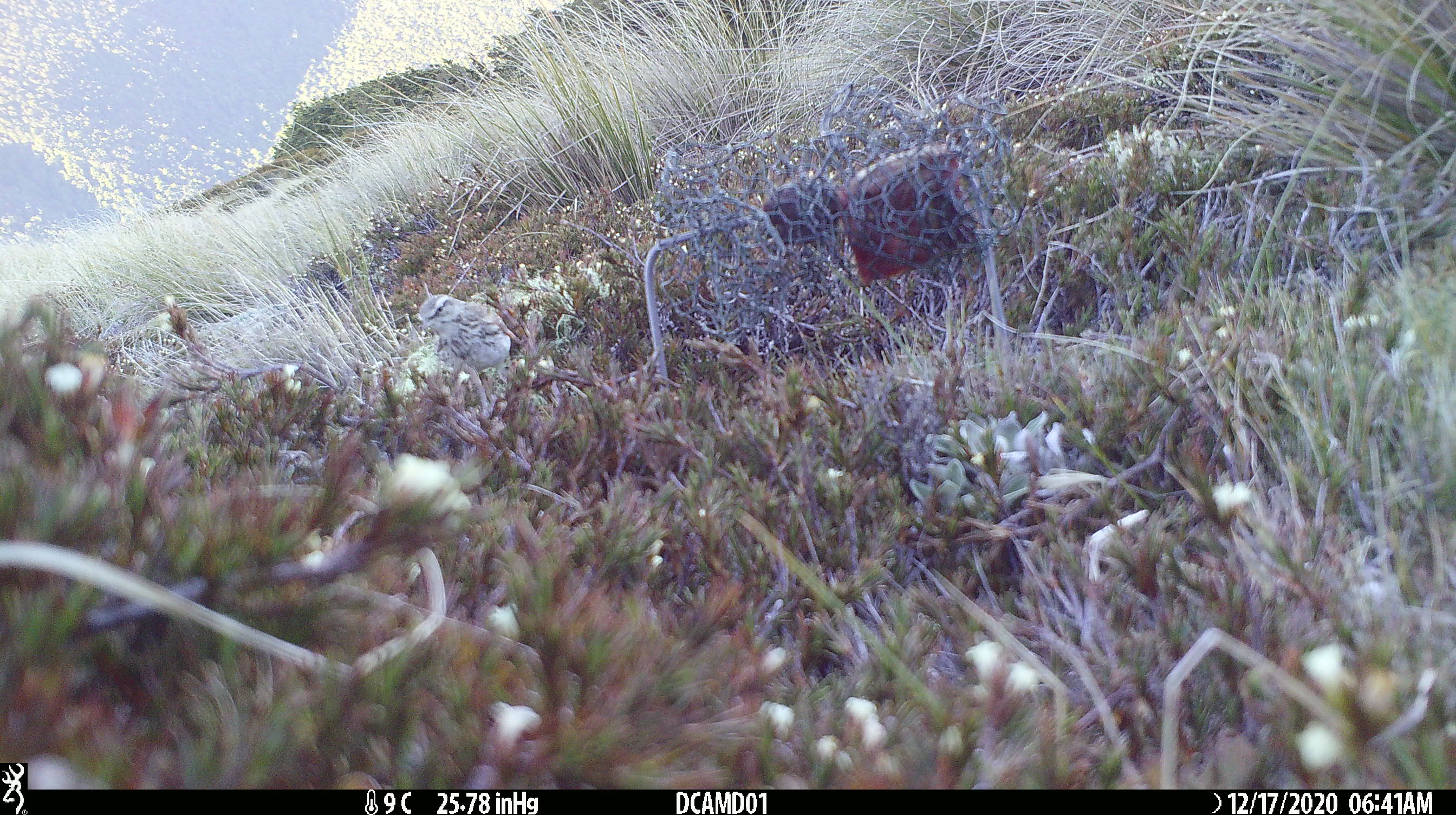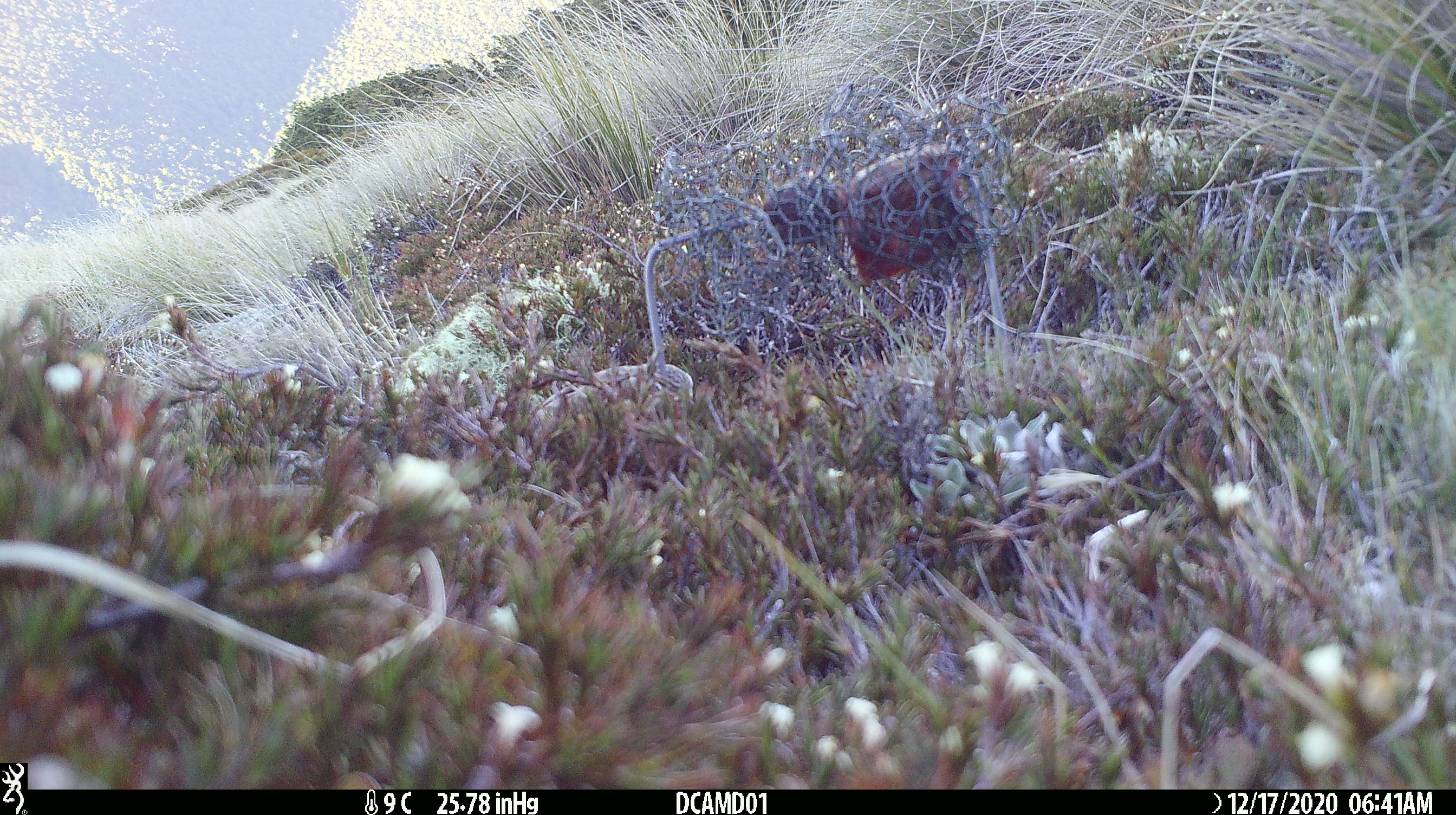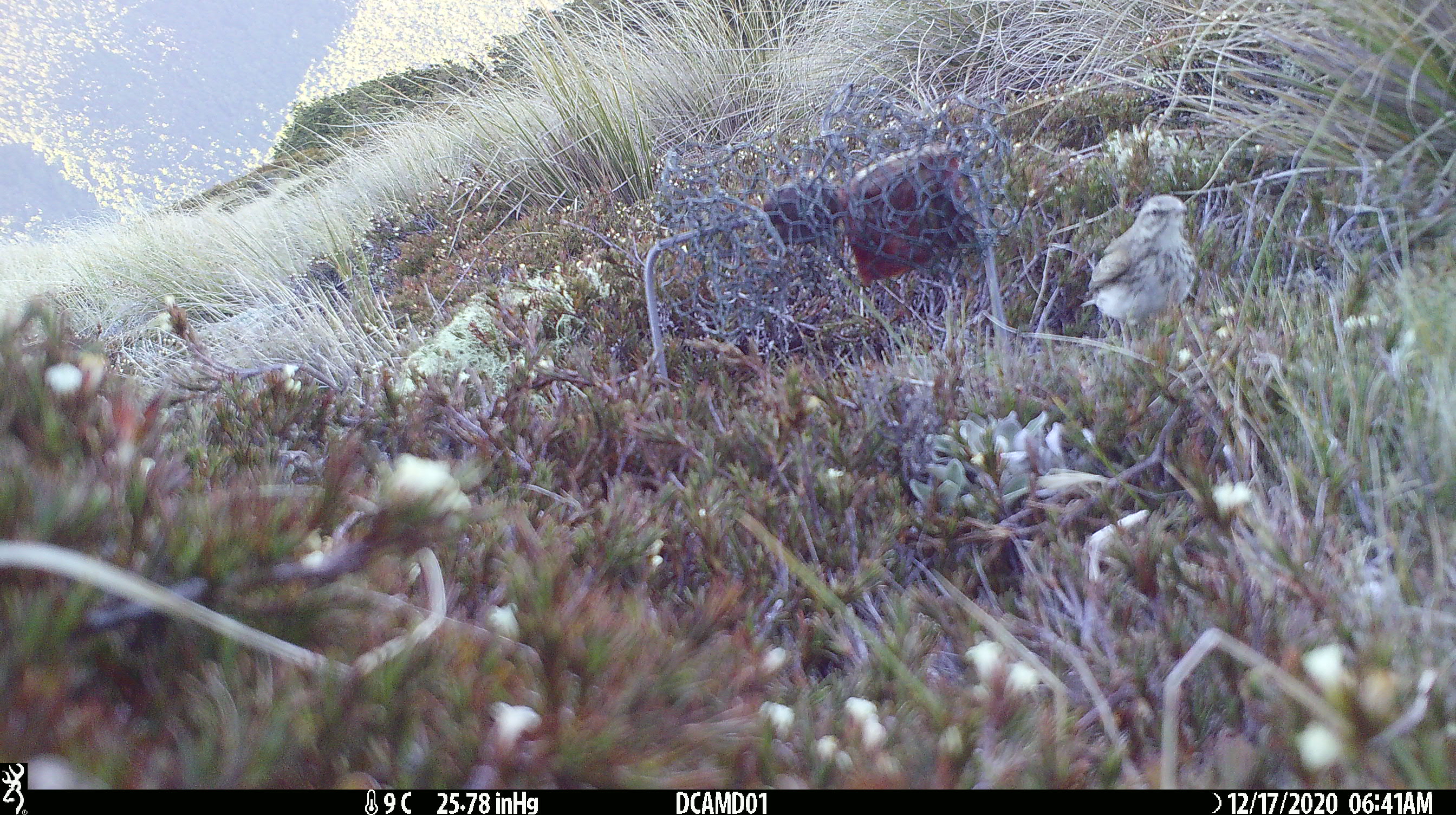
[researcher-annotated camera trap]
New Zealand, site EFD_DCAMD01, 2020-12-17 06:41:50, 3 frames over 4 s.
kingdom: Animalia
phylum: Chordata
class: Aves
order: Passeriformes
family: Motacillidae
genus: Anthus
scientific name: Anthus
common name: pipit